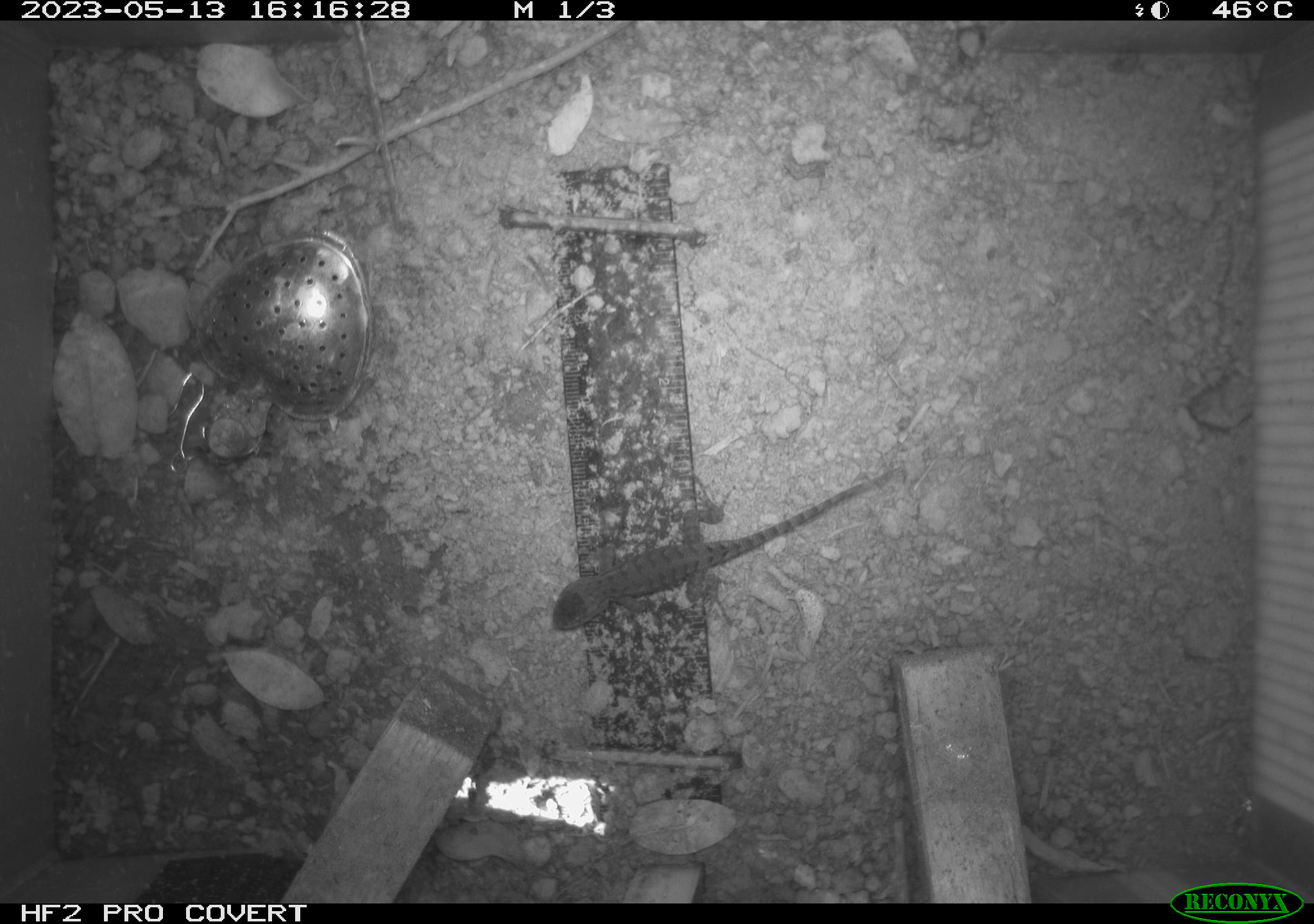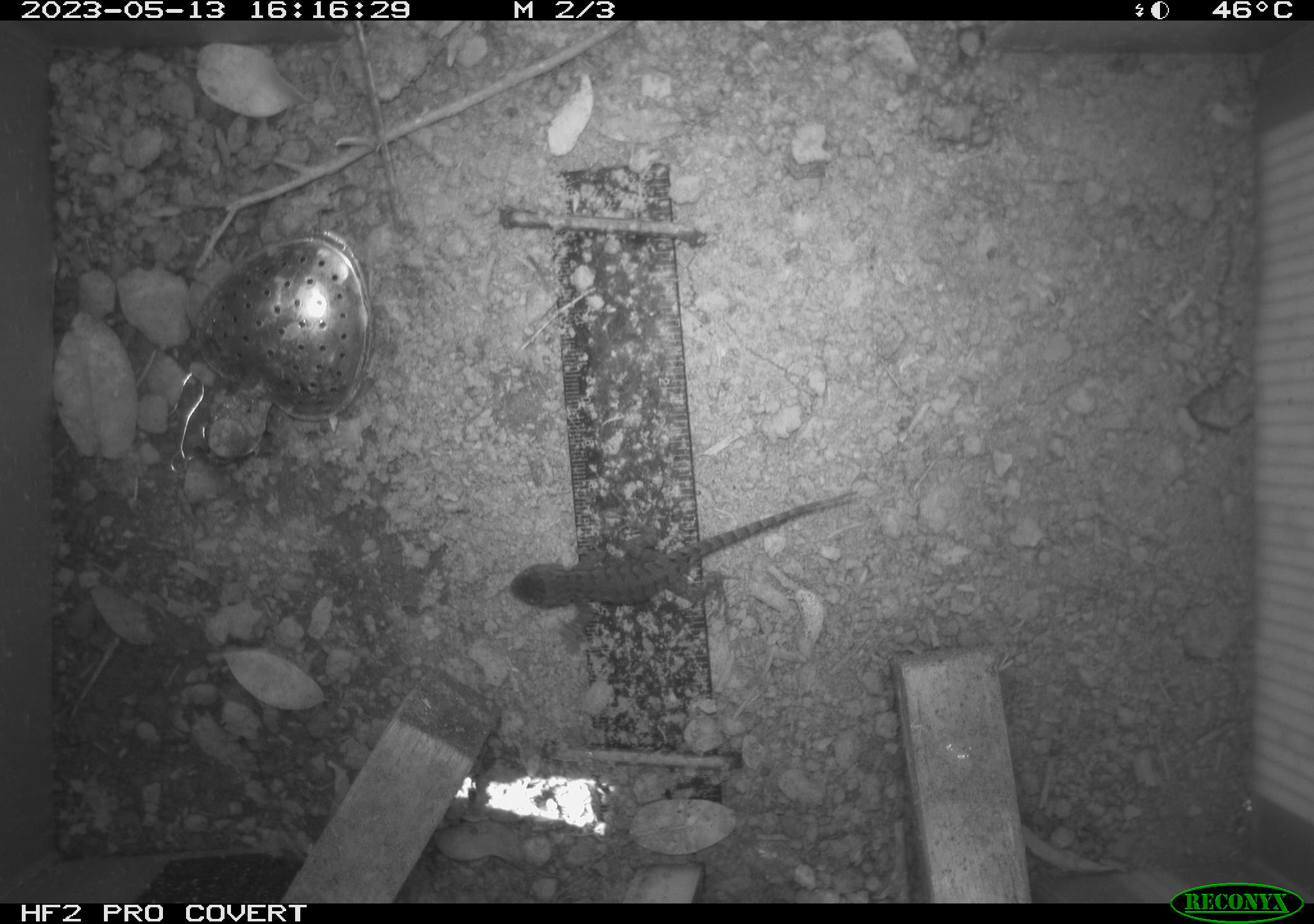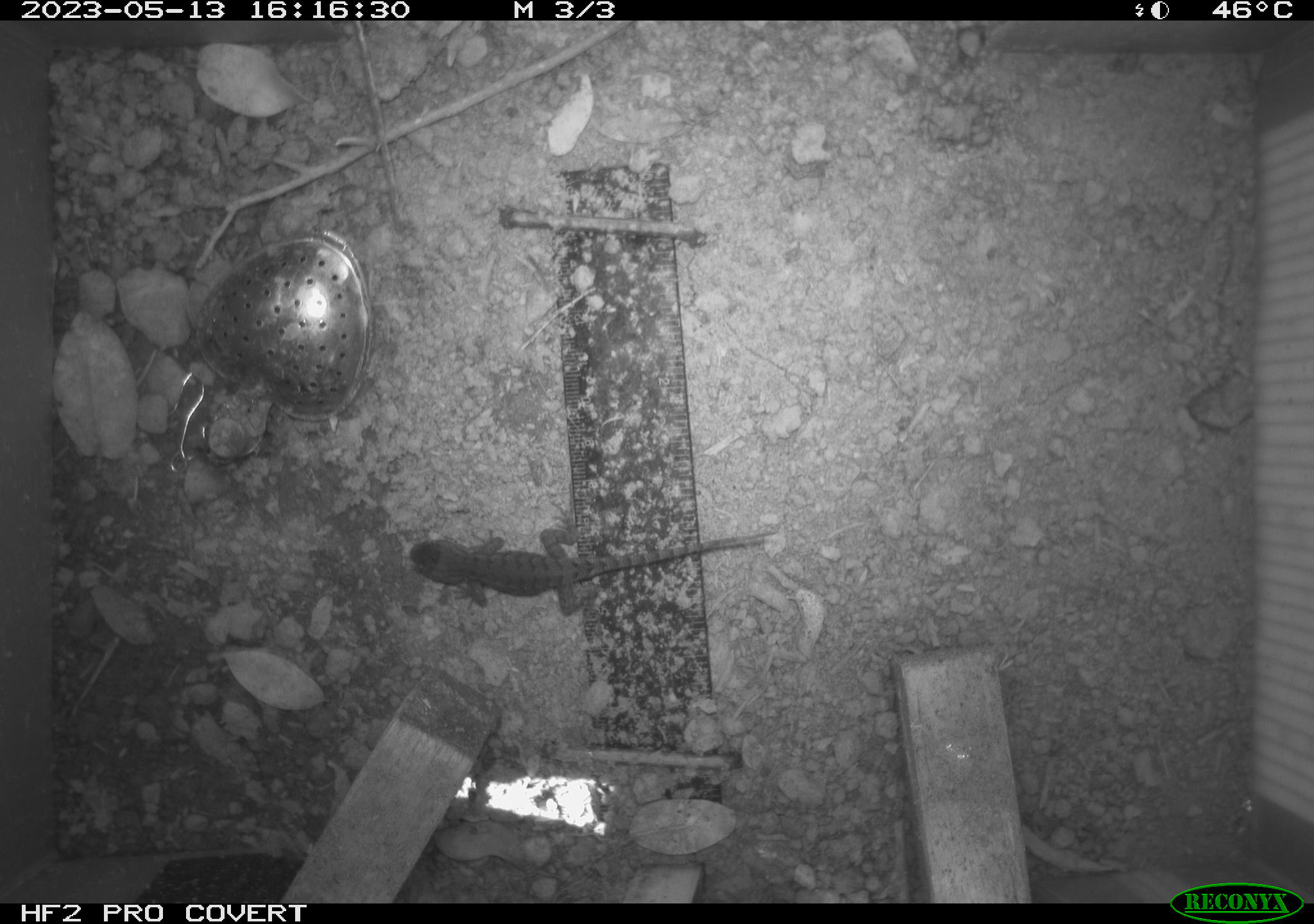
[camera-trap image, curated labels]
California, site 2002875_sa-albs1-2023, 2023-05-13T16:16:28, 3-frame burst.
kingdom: Animalia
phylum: Chordata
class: Reptilia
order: Squamata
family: Phrynosomatidae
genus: Sceloporus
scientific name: Sceloporus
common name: spiny lizards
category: sceloporus species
Sceloporus species (spiny lizards) (Sceloporus).